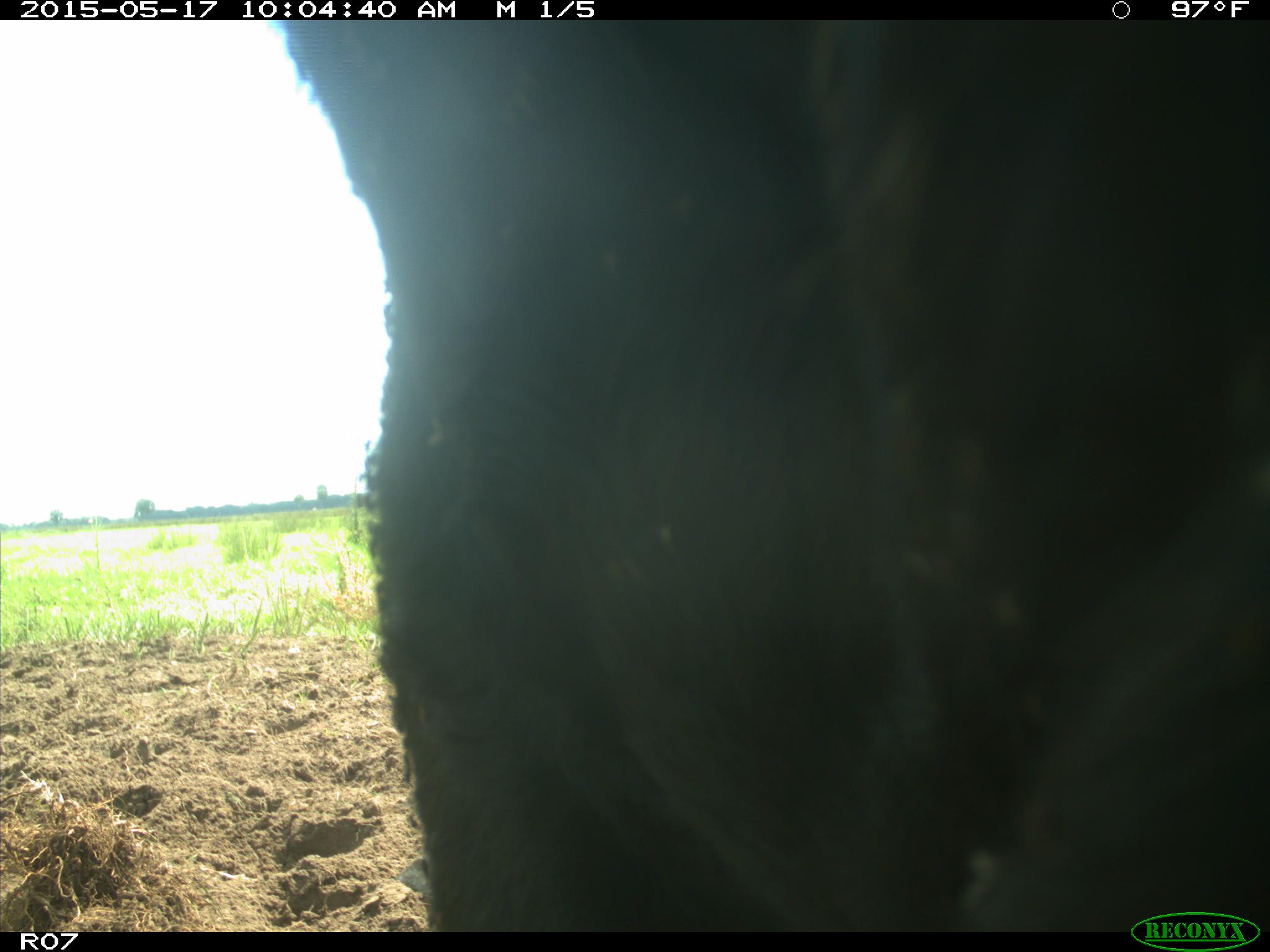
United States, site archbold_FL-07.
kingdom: Animalia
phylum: Chordata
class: Mammalia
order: Artiodactyla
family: Bovidae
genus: Bos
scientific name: Bos taurus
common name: domestic cow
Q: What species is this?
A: Bos taurus (domestic cow).